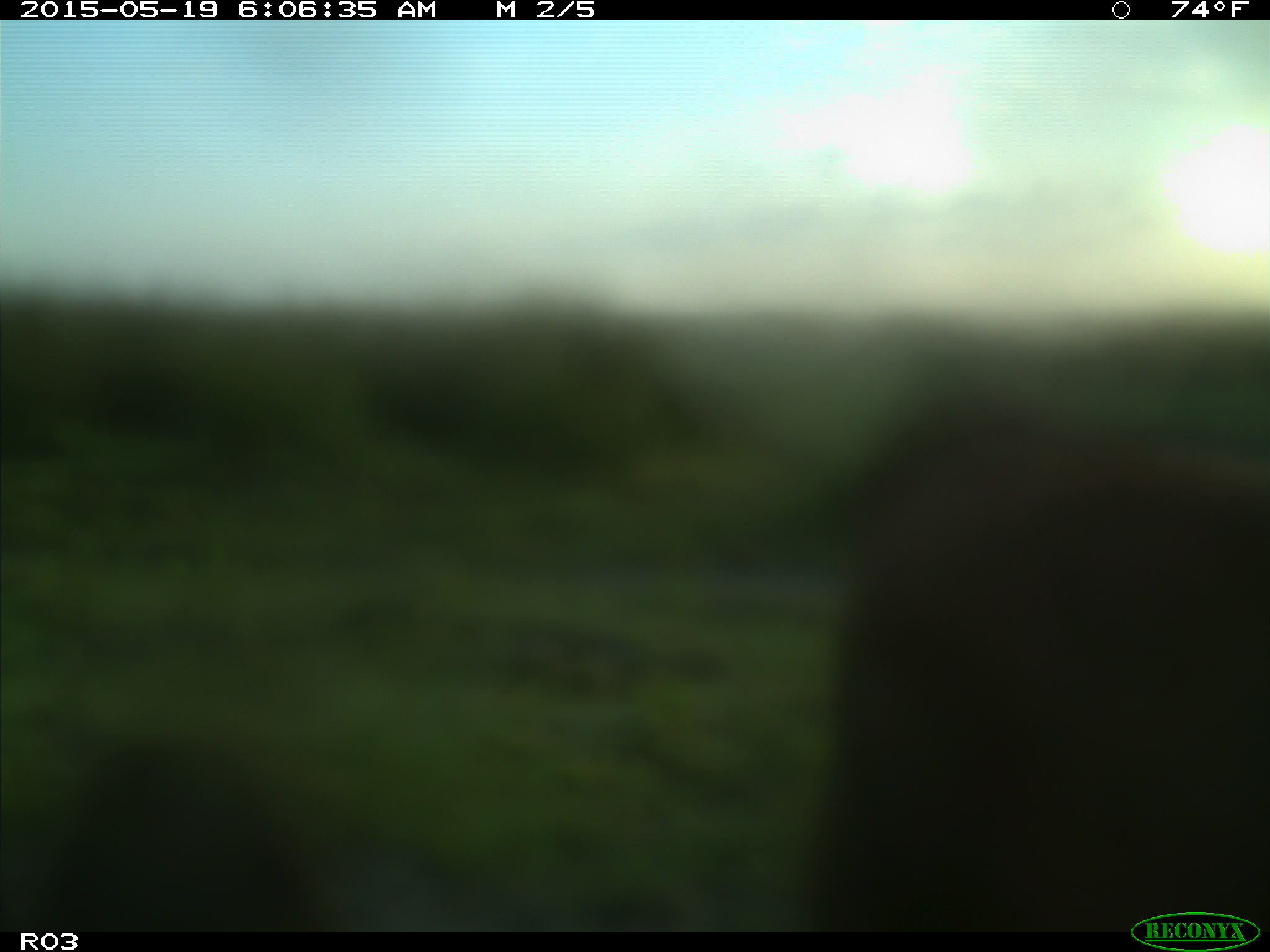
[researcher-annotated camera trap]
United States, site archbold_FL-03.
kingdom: Animalia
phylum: Chordata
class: Mammalia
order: Artiodactyla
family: Bovidae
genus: Bos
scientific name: Bos taurus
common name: domestic cow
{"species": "Bos taurus (domestic cow)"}